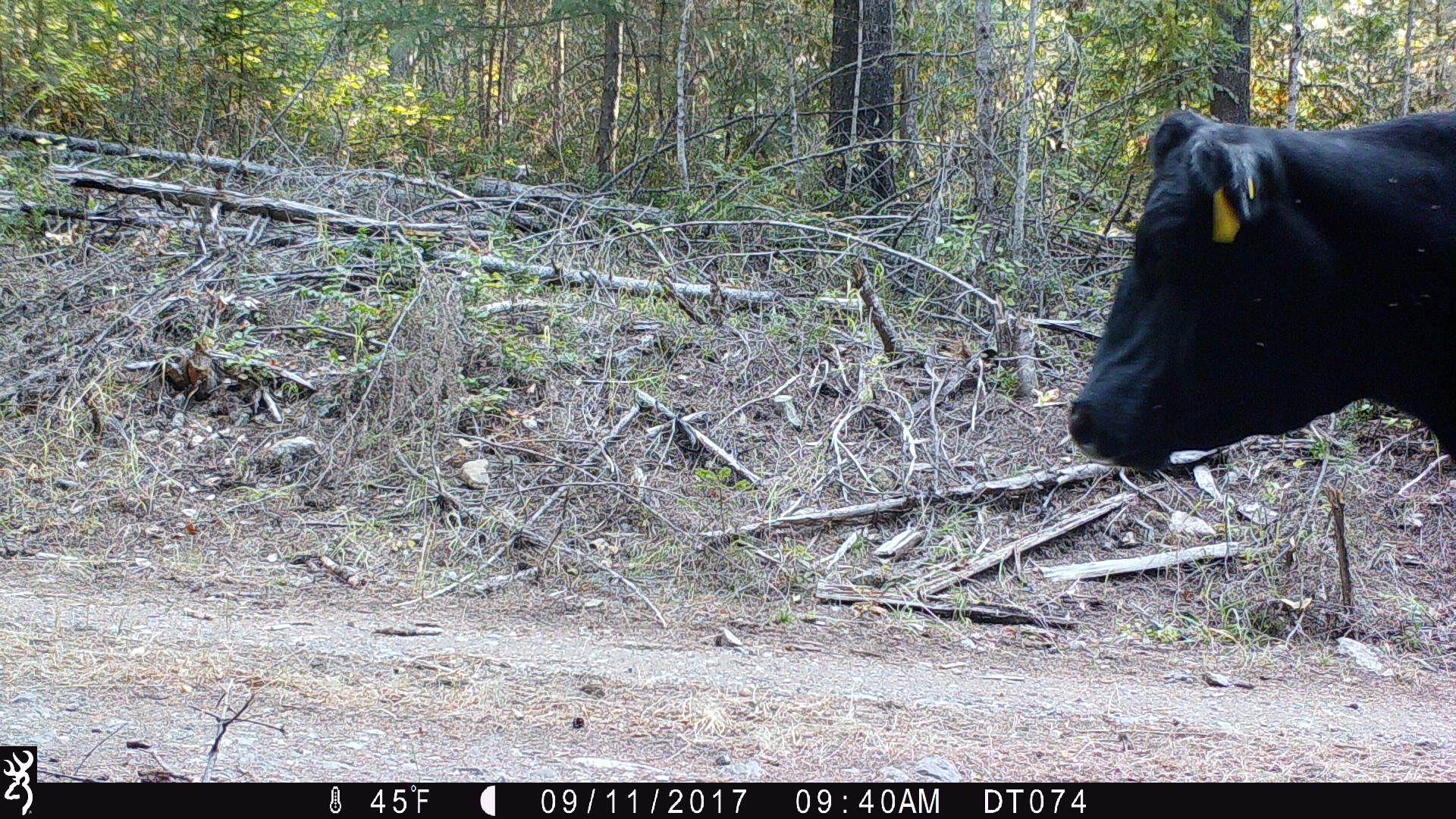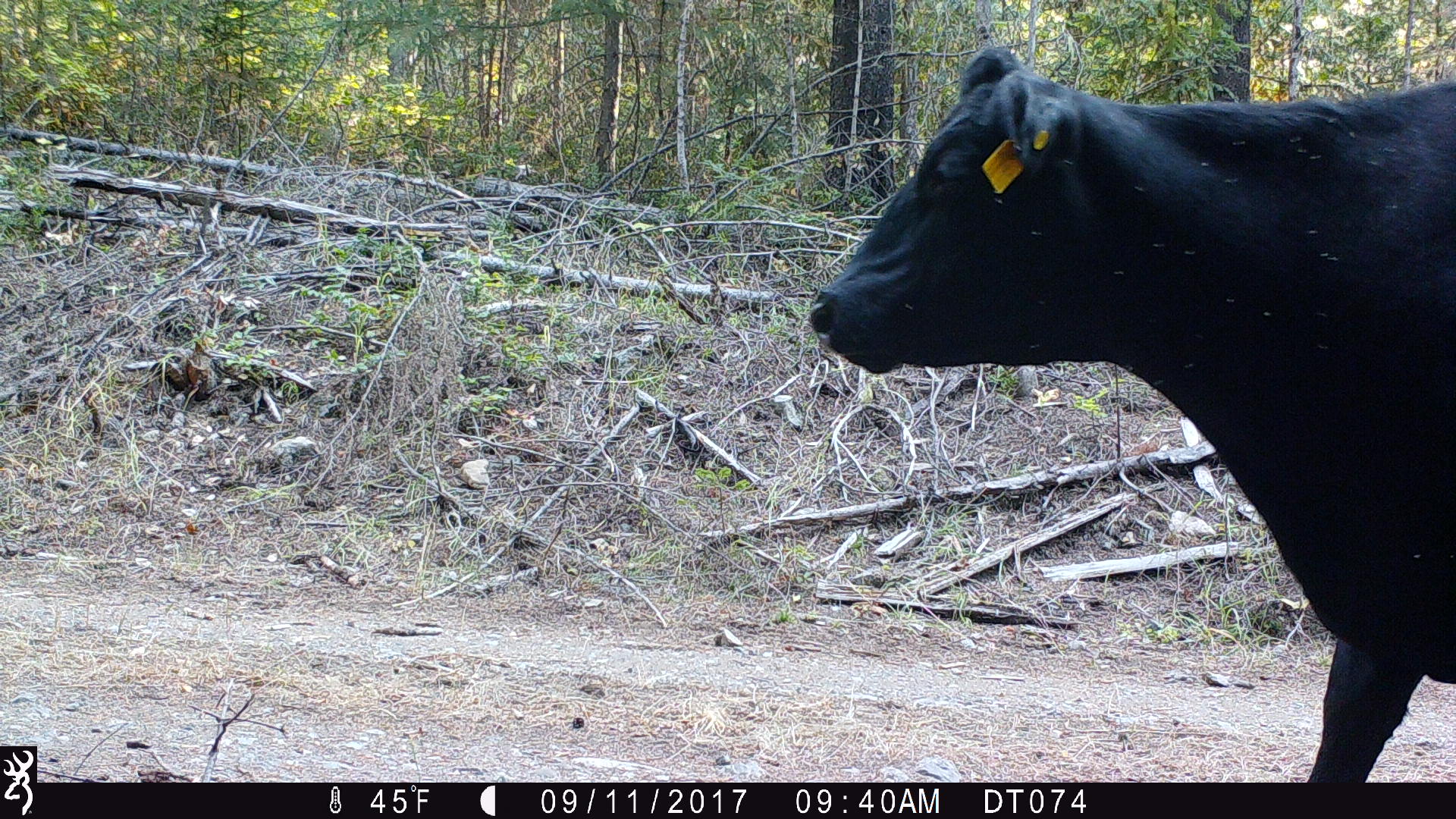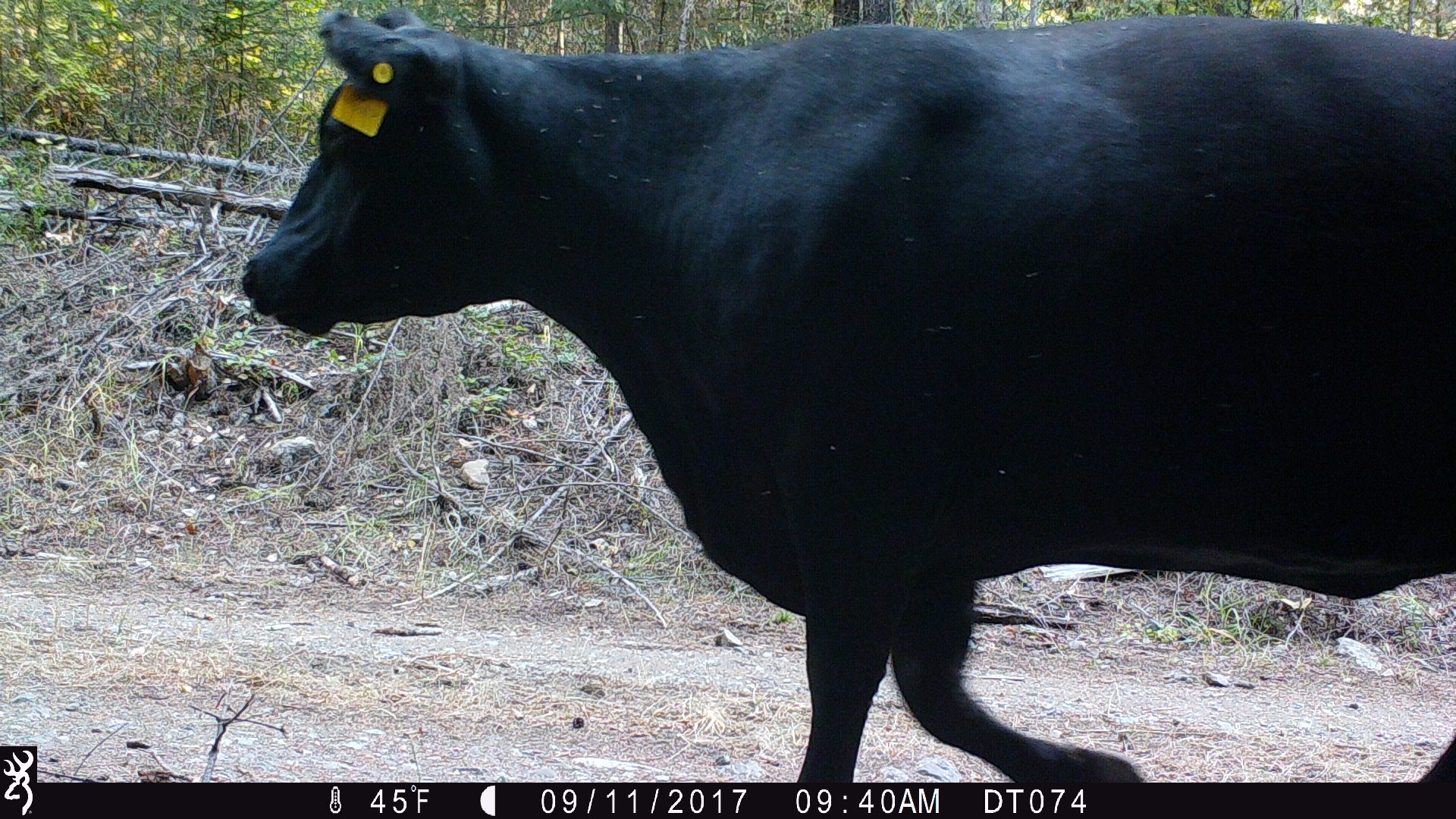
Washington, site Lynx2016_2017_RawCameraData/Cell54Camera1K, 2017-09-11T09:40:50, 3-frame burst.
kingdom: Animalia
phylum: Chordata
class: Mammalia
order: Artiodactyla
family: Bovidae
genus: Bos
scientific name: Bos taurus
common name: domestic cattle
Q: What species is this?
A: Domestic cattle (Bos taurus).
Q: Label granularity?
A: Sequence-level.